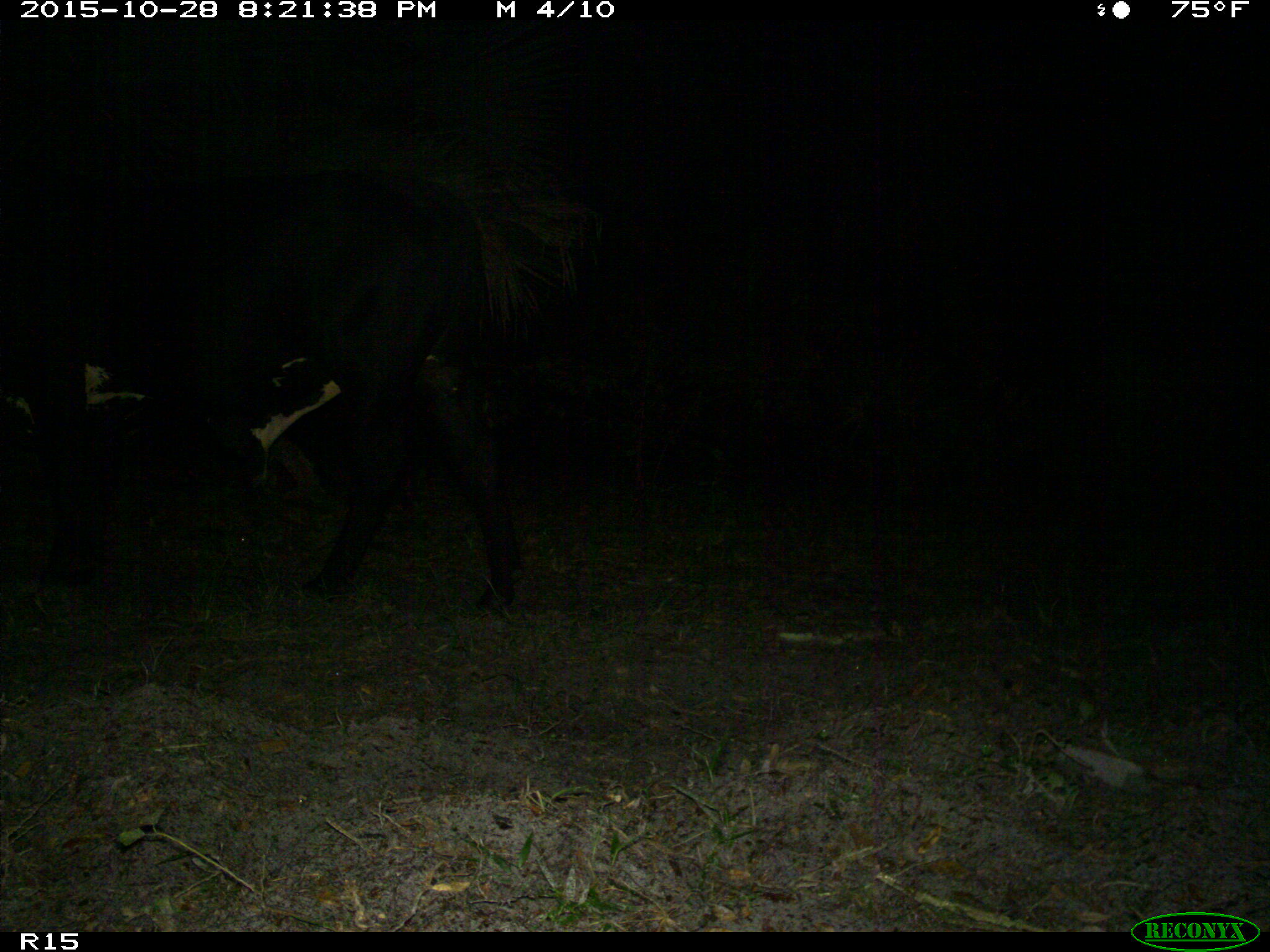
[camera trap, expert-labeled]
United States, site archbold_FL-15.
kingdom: Animalia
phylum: Chordata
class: Mammalia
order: Artiodactyla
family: Bovidae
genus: Bos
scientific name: Bos taurus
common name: domestic cow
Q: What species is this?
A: Bos taurus (domestic cow).